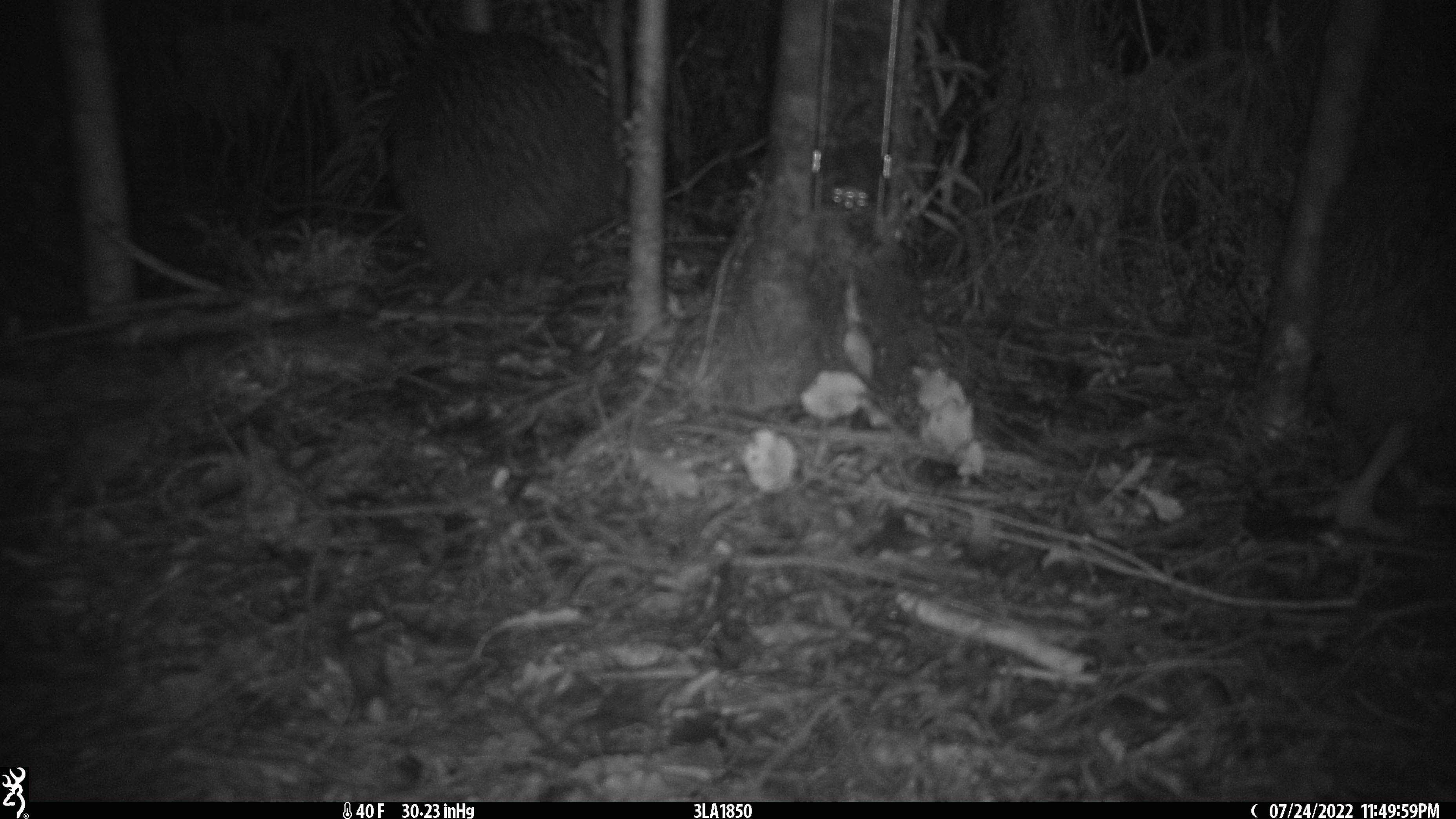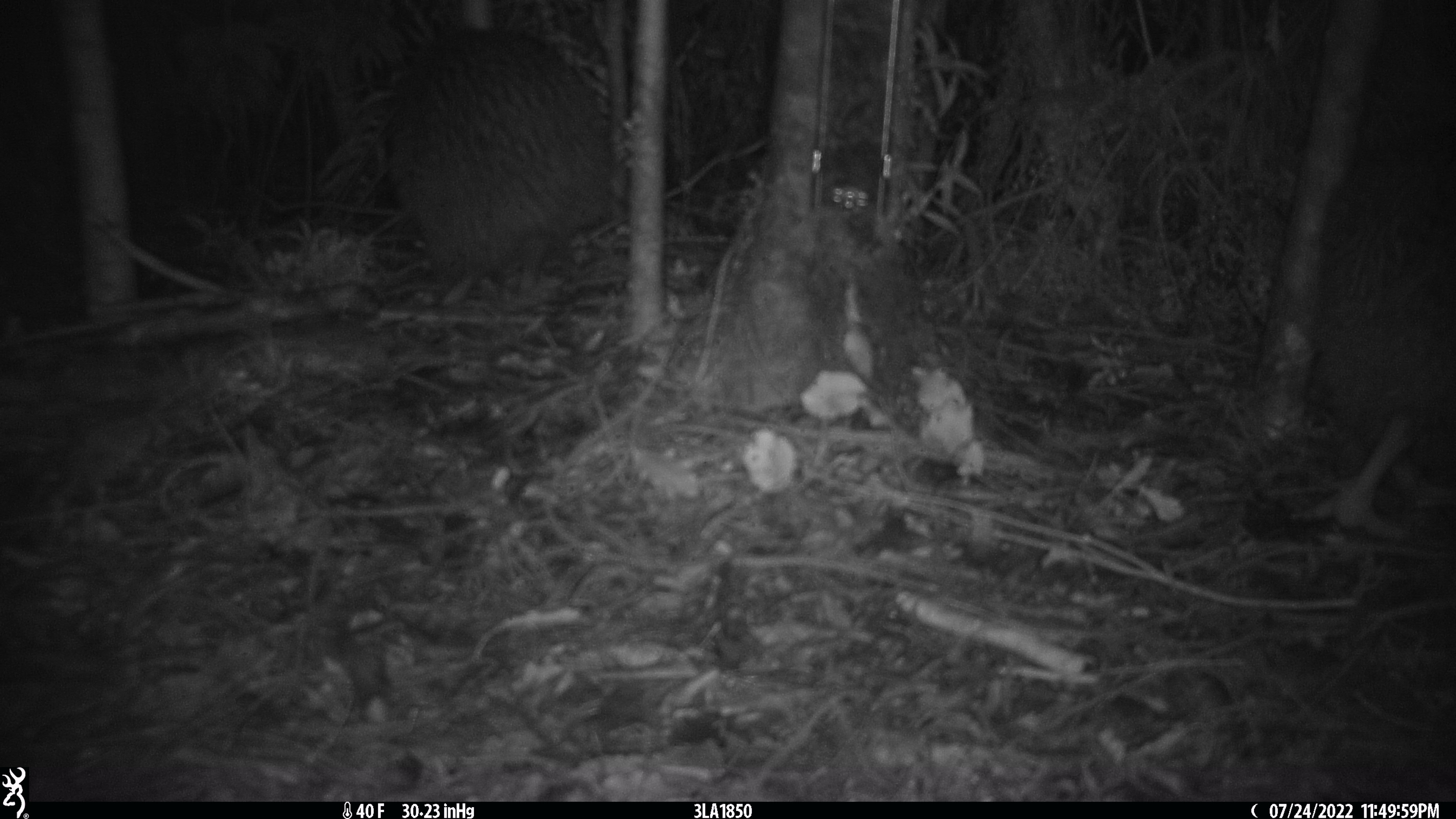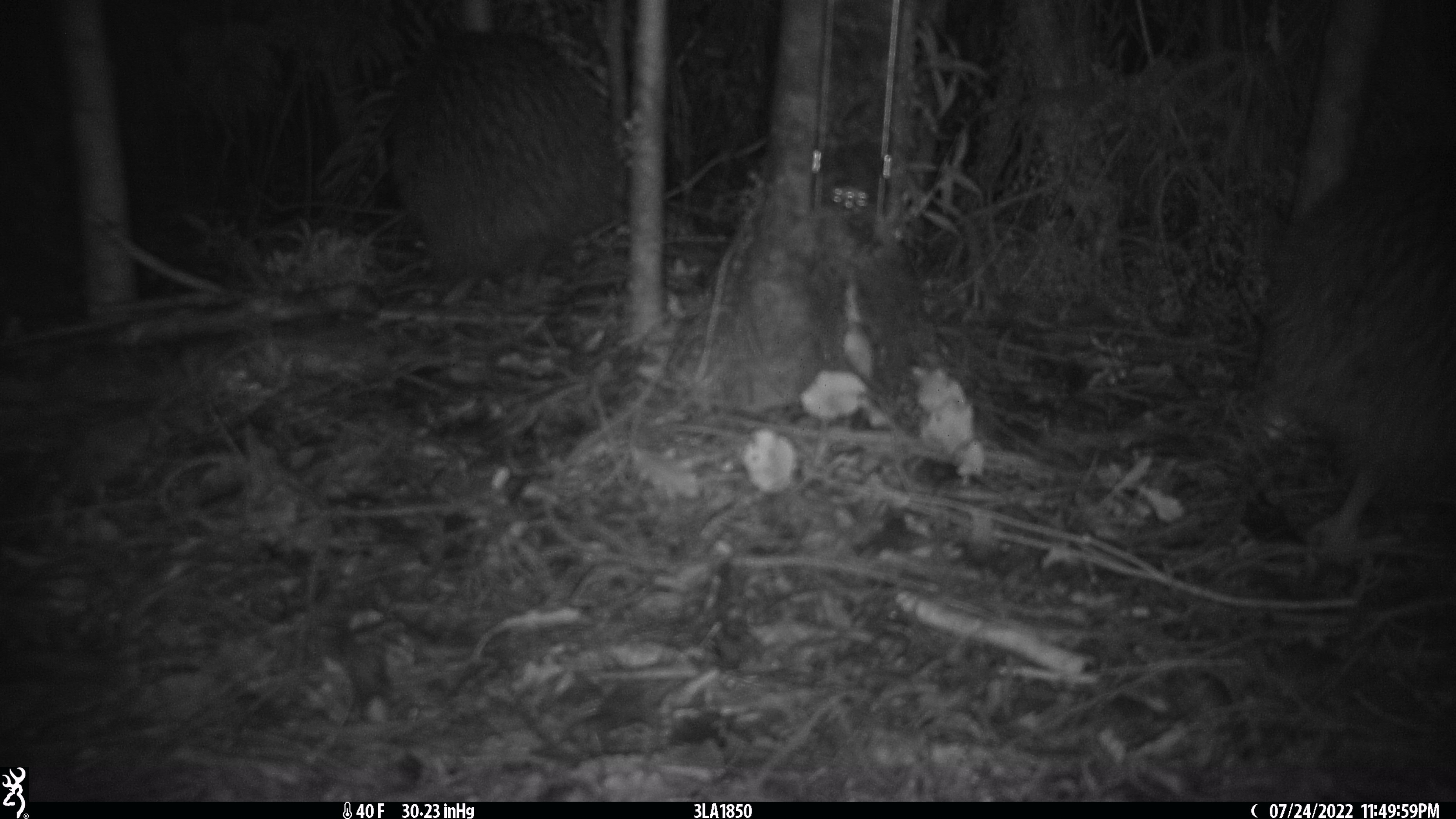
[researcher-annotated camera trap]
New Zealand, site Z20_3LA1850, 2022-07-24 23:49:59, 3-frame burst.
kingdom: Animalia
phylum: Chordata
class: Aves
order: Apterygiformes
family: Apterygidae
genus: Apteryx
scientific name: Apteryx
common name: kiwi